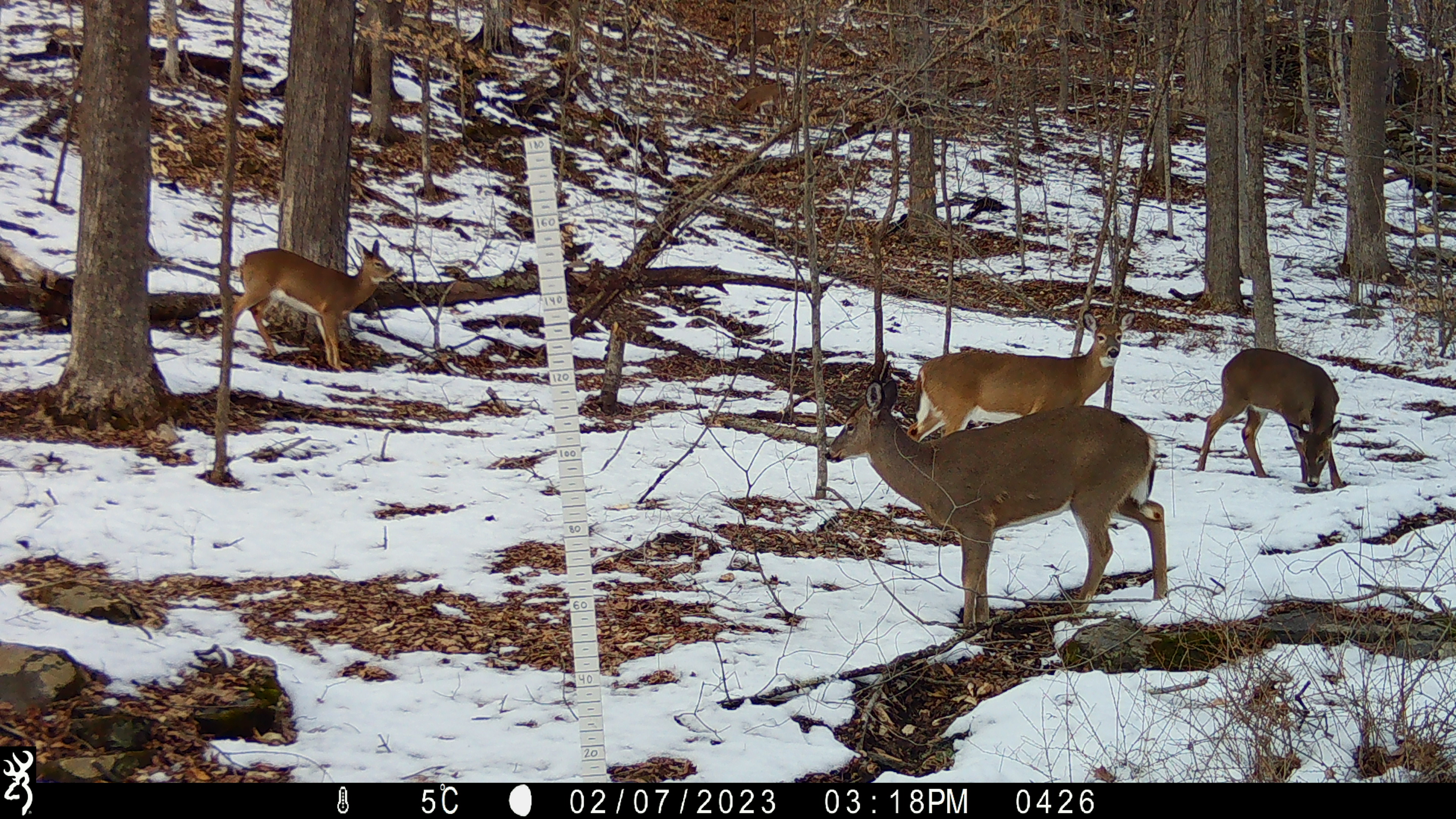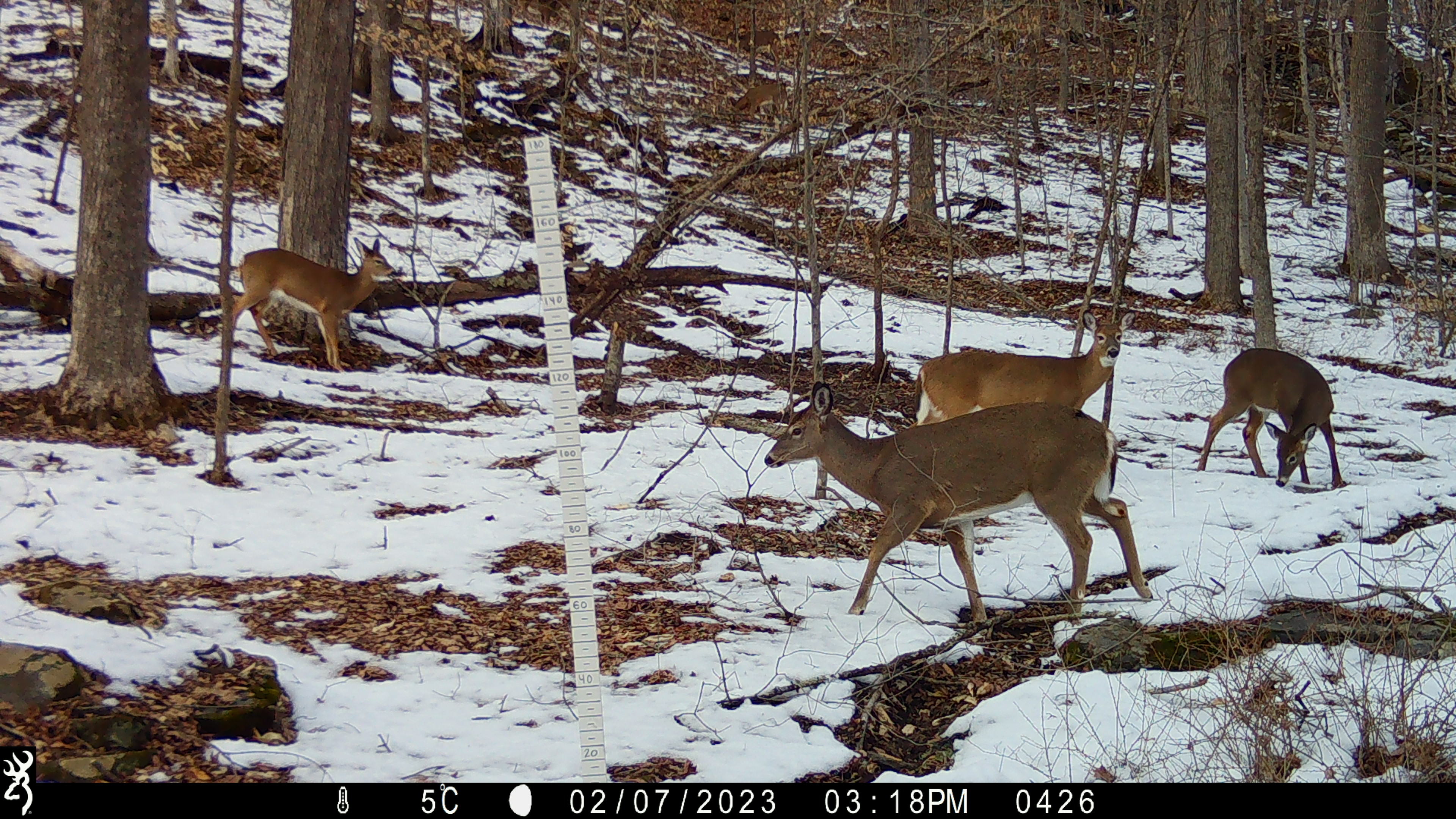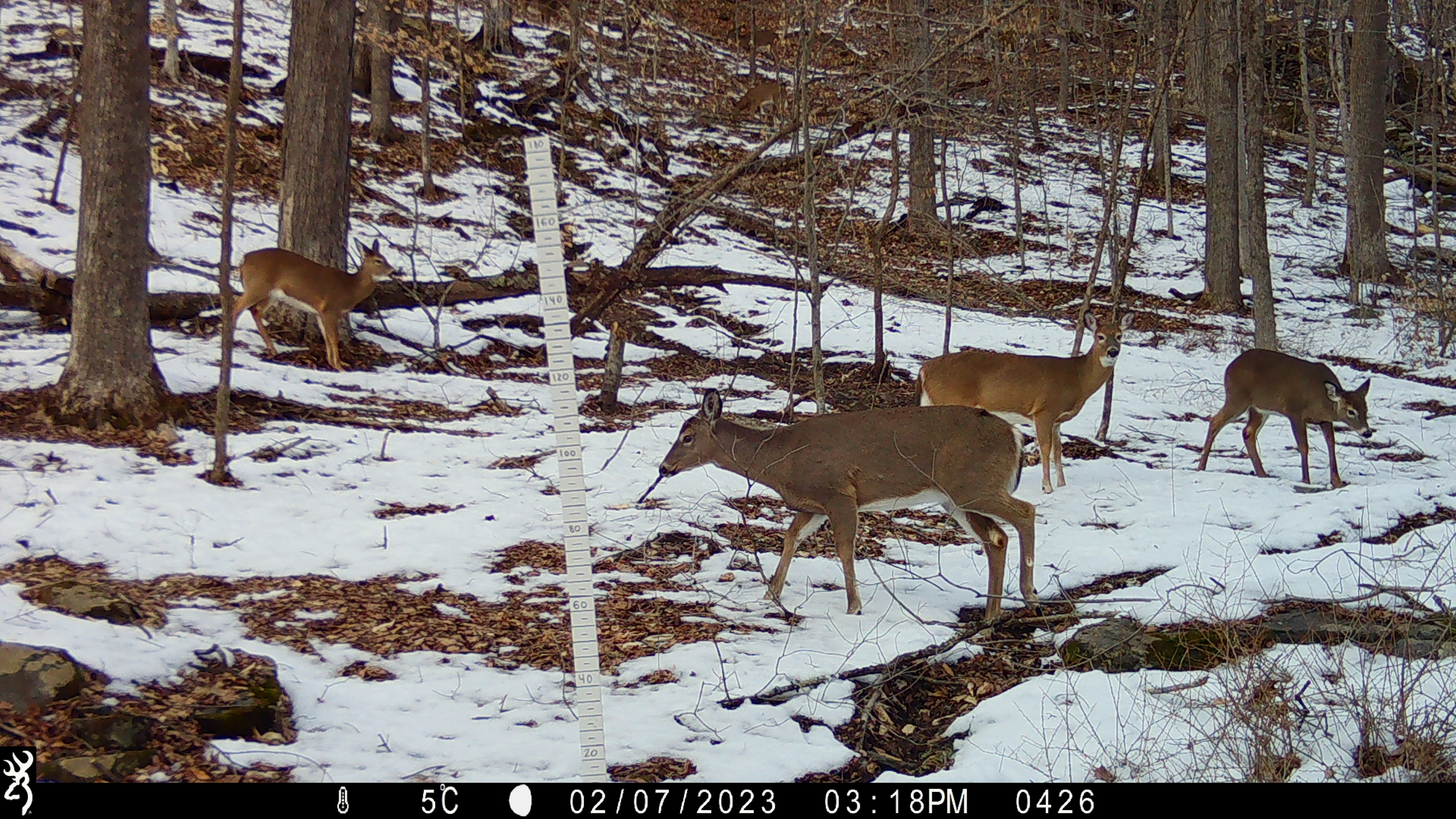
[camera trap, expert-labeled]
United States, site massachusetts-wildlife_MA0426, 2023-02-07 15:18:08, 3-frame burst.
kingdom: Animalia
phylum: Chordata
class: Mammalia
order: Artiodactyla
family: Cervidae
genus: Odocoileus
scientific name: Odocoileus virginianus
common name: white-tailed deer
White-tailed deer (Odocoileus virginianus).